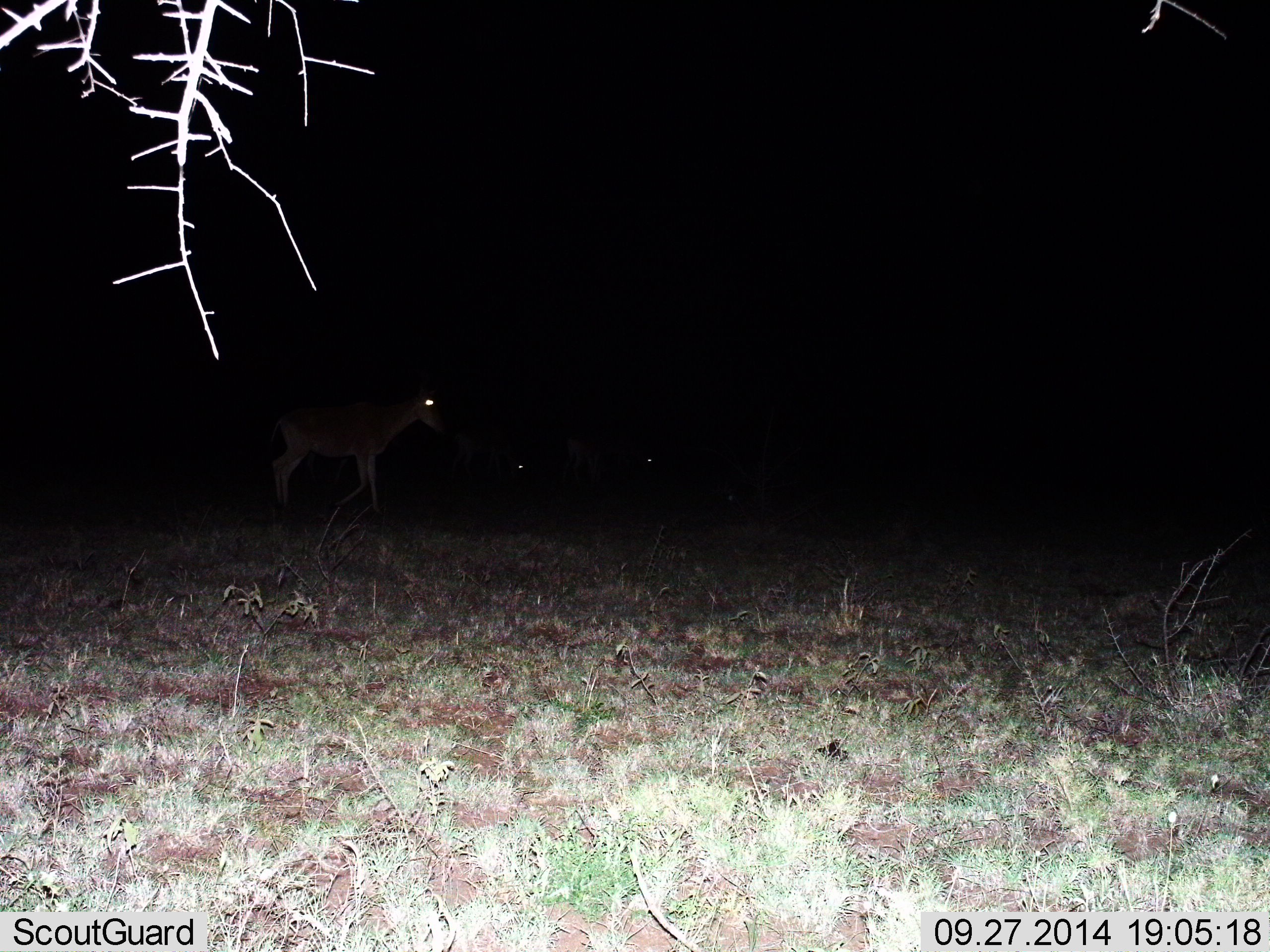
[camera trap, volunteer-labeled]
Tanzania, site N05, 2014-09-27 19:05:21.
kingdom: Animalia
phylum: Chordata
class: Mammalia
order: Artiodactyla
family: Bovidae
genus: Alcelaphus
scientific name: Alcelaphus buselaphus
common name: hartebeest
Hartebeest (Alcelaphus buselaphus), count 3. Behavior (volunteer vote fractions): standing 50%, resting 0%, moving 50%, interacting 0%. Young present (vote fraction): 0%. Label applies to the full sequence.